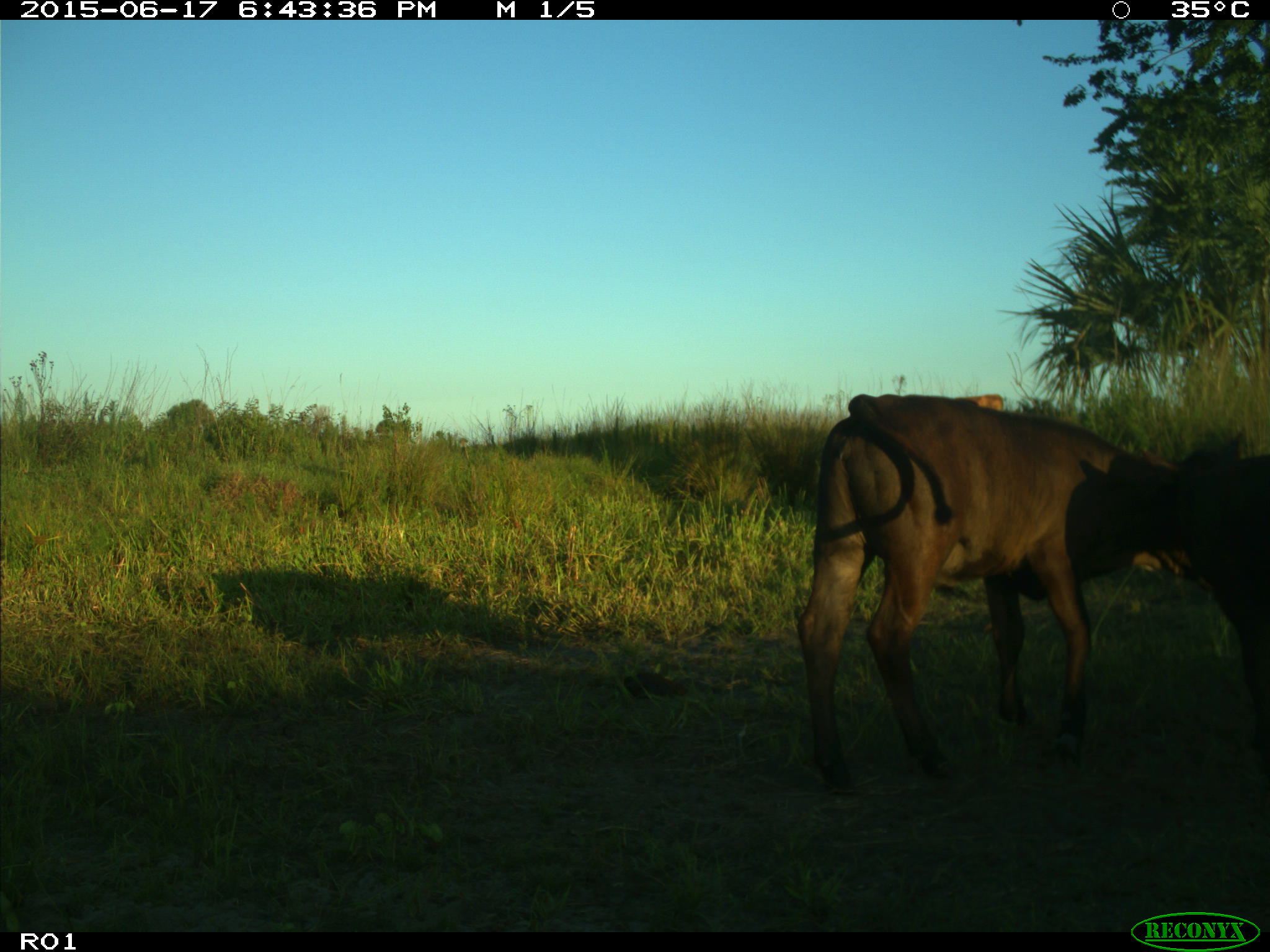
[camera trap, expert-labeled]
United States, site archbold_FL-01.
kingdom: Animalia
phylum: Chordata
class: Mammalia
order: Artiodactyla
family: Bovidae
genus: Bos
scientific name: Bos taurus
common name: domestic cow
Bos taurus (domestic cow).